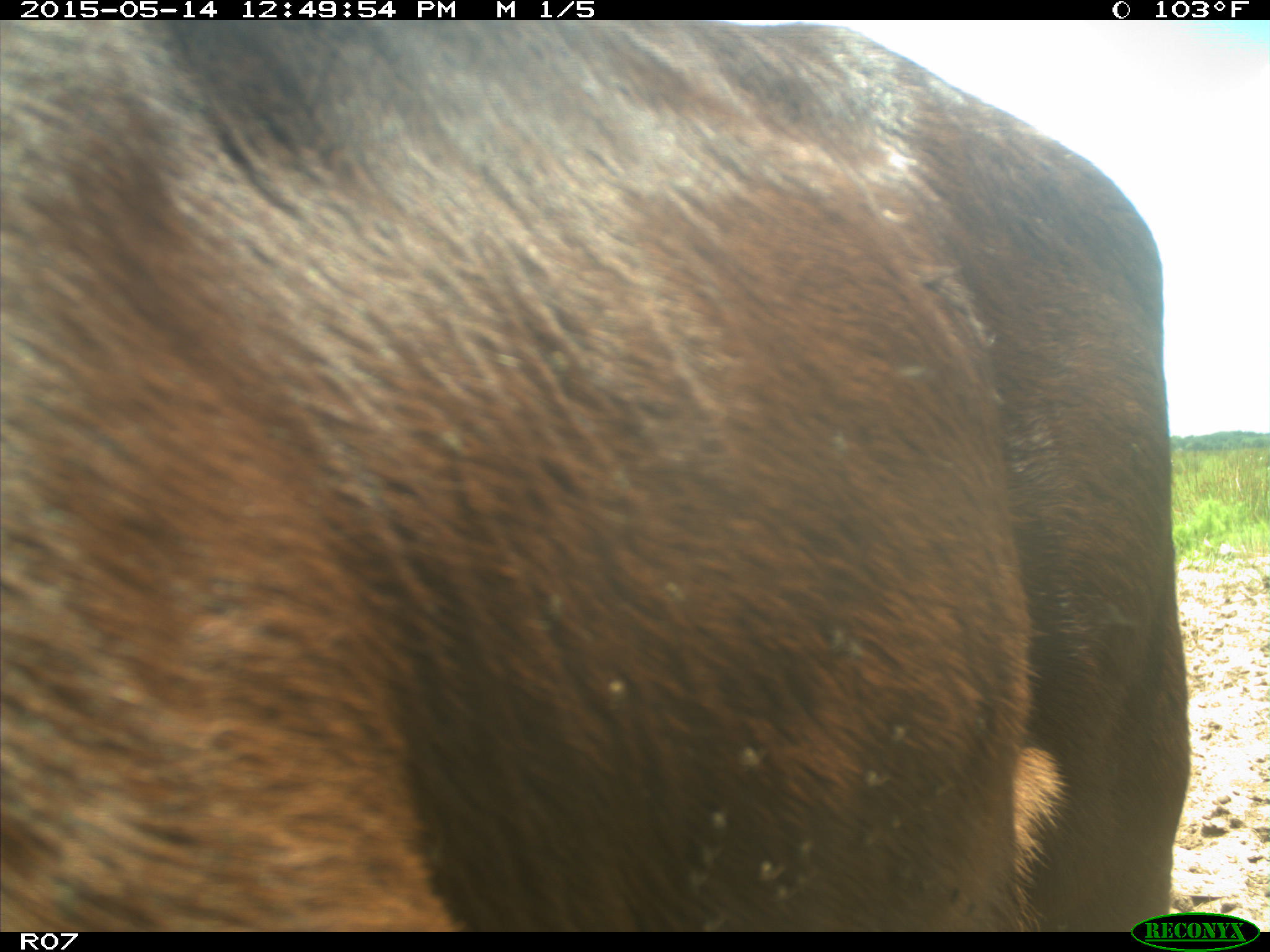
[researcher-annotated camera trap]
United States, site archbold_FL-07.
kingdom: Animalia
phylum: Chordata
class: Mammalia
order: Artiodactyla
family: Bovidae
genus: Bos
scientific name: Bos taurus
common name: domestic cow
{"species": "Bos taurus (domestic cow)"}